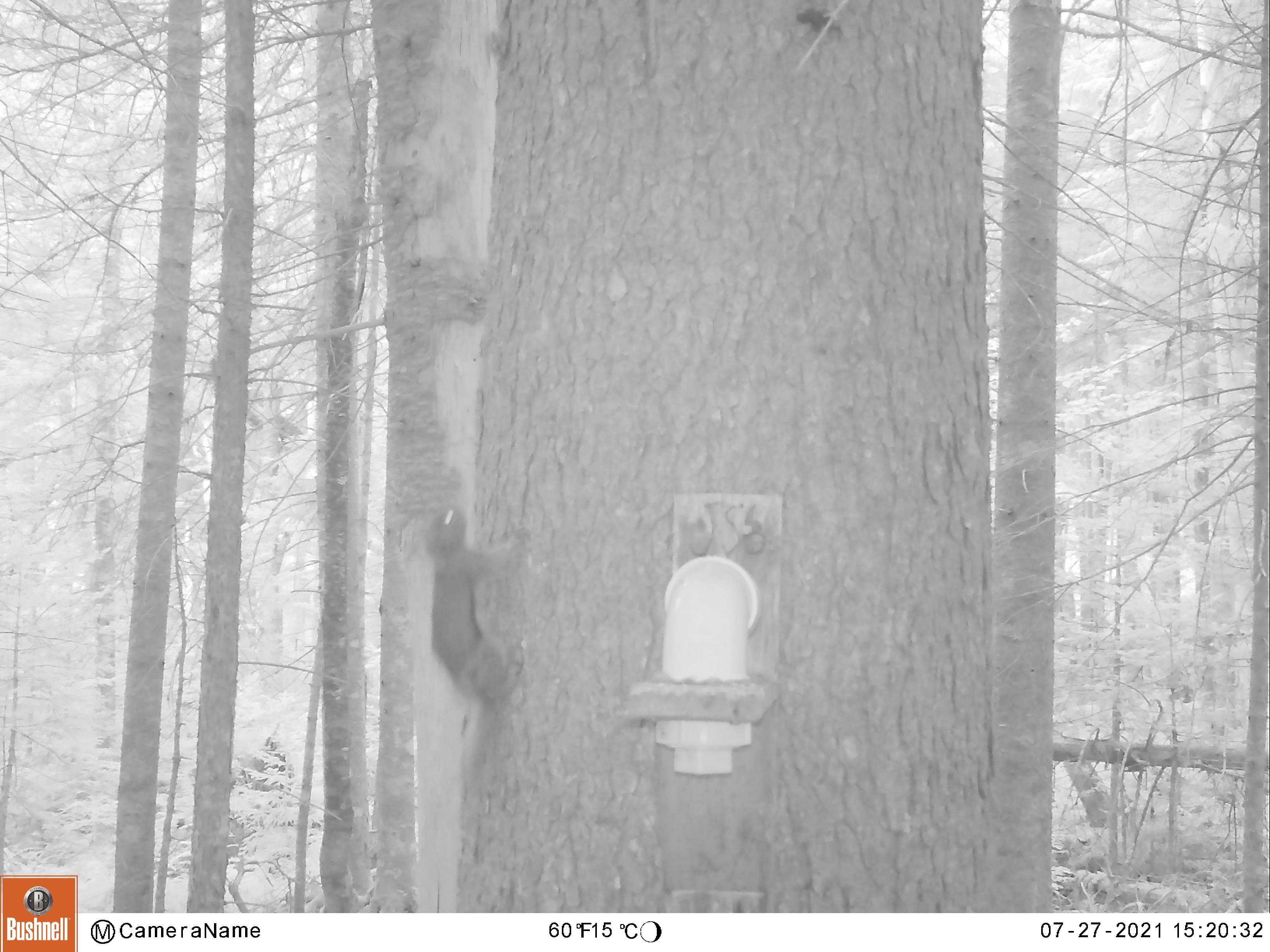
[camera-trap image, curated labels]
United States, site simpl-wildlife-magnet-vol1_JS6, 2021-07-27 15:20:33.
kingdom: Animalia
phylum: Chordata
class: Mammalia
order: Rodentia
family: Sciuridae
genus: Tamiasciurus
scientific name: Tamiasciurus hudsonicus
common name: red squirrel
Red squirrel (Tamiasciurus hudsonicus).